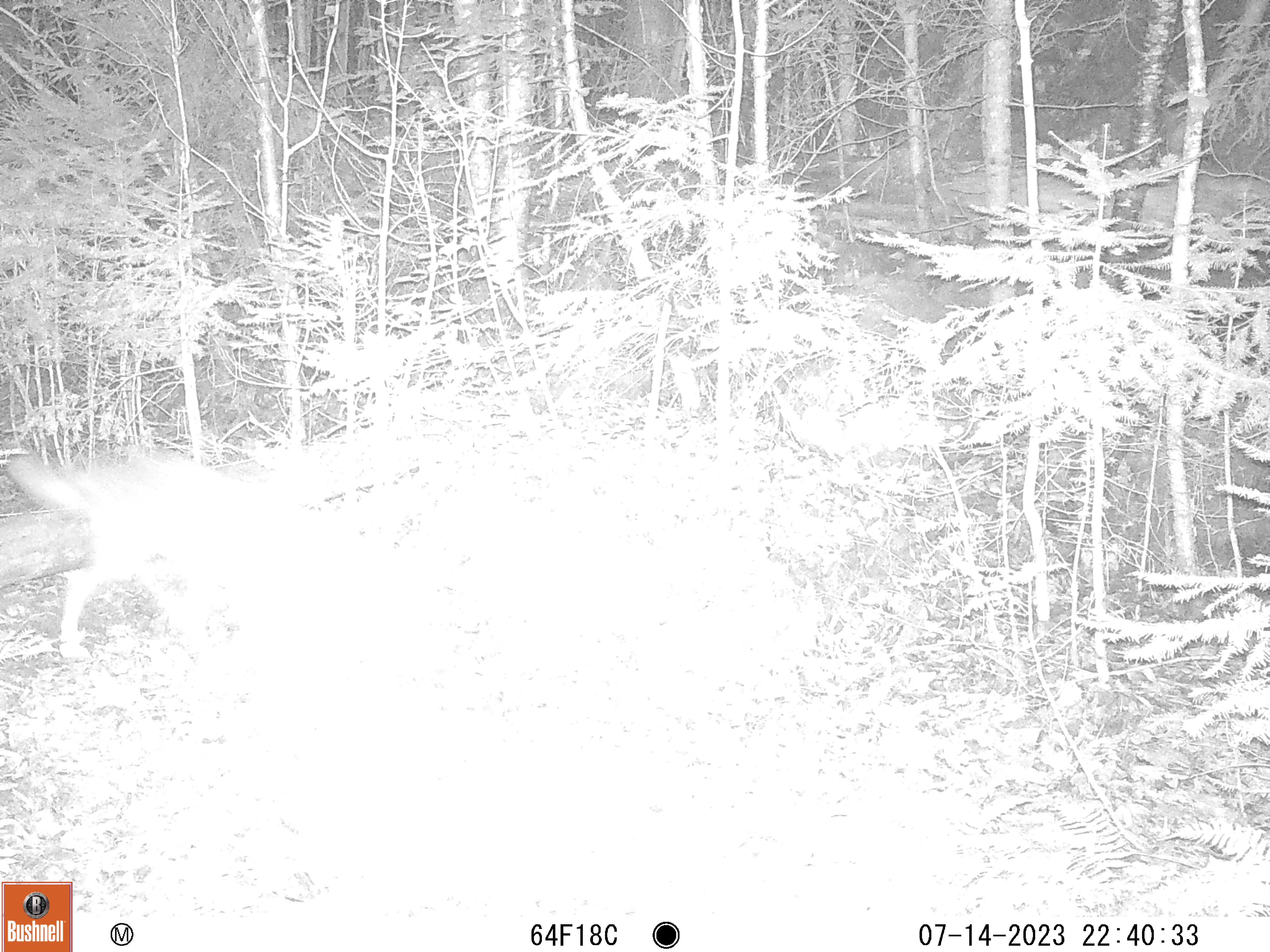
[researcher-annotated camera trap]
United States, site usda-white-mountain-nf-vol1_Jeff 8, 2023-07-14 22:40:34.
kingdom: Animalia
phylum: Chordata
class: Mammalia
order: Carnivora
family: Canidae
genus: Canis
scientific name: Canis latrans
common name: coyote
Coyote (Canis latrans).